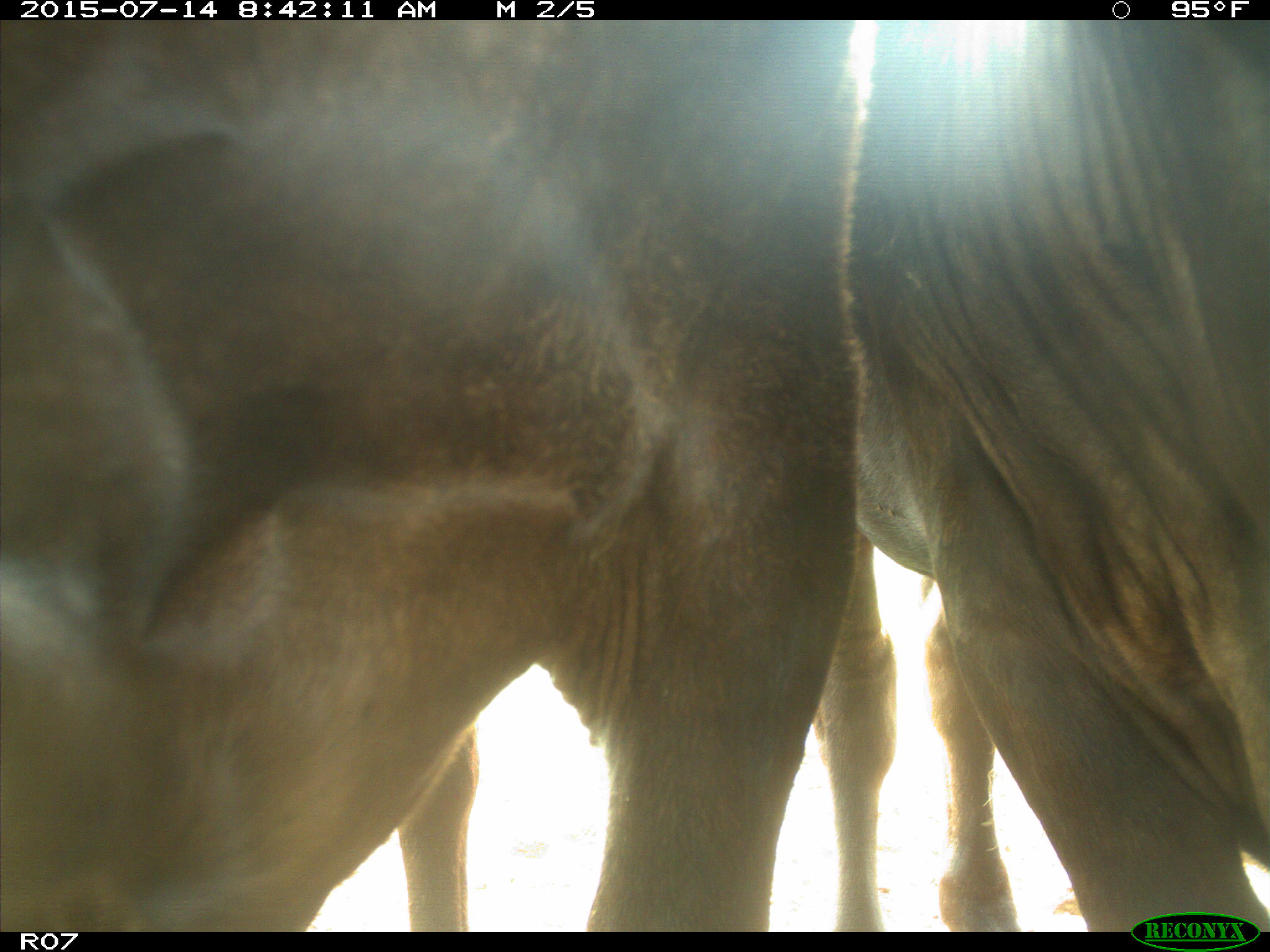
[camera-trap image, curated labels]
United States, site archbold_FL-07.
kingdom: Animalia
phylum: Chordata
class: Mammalia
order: Artiodactyla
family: Bovidae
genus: Bos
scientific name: Bos taurus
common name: domestic cow